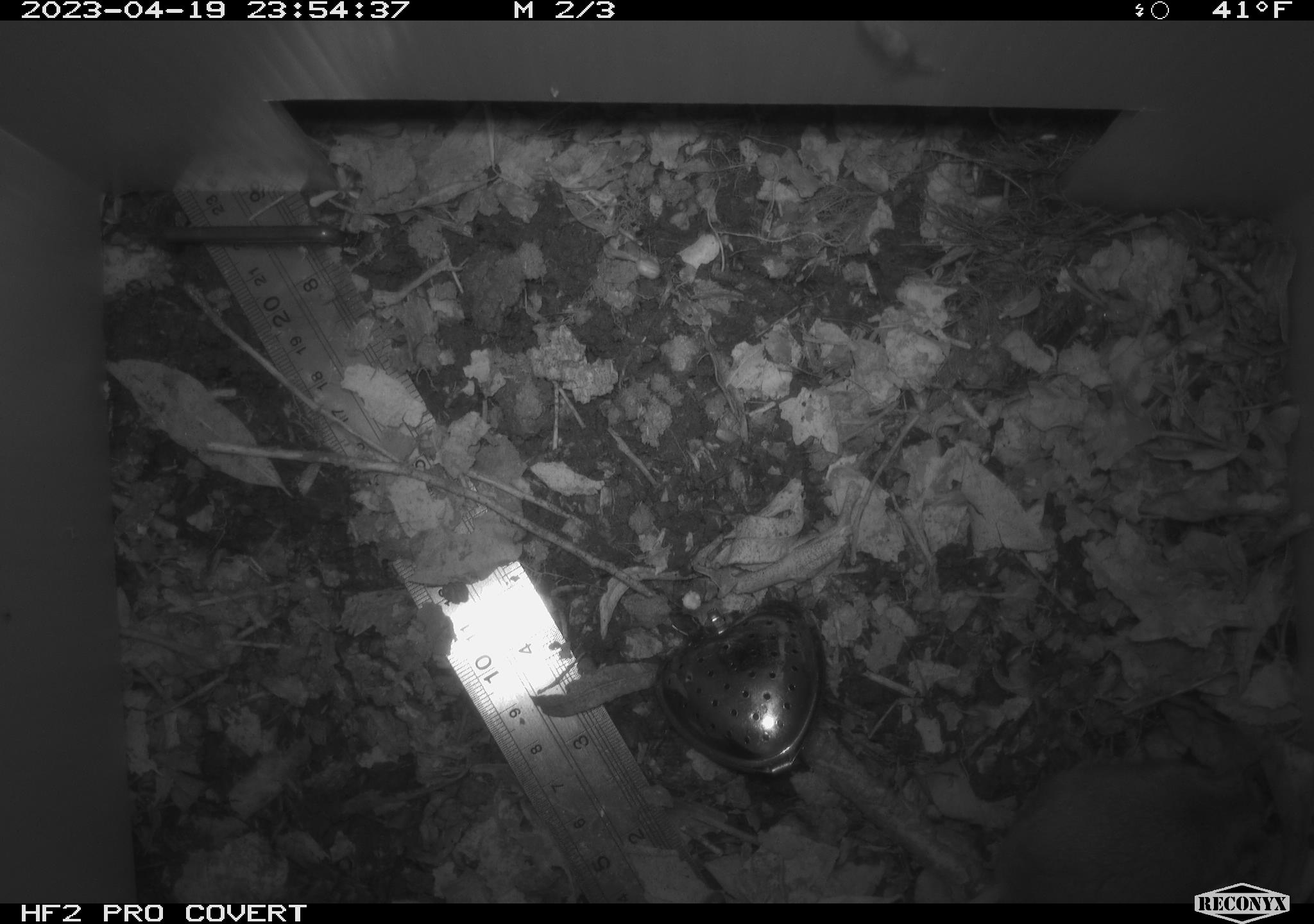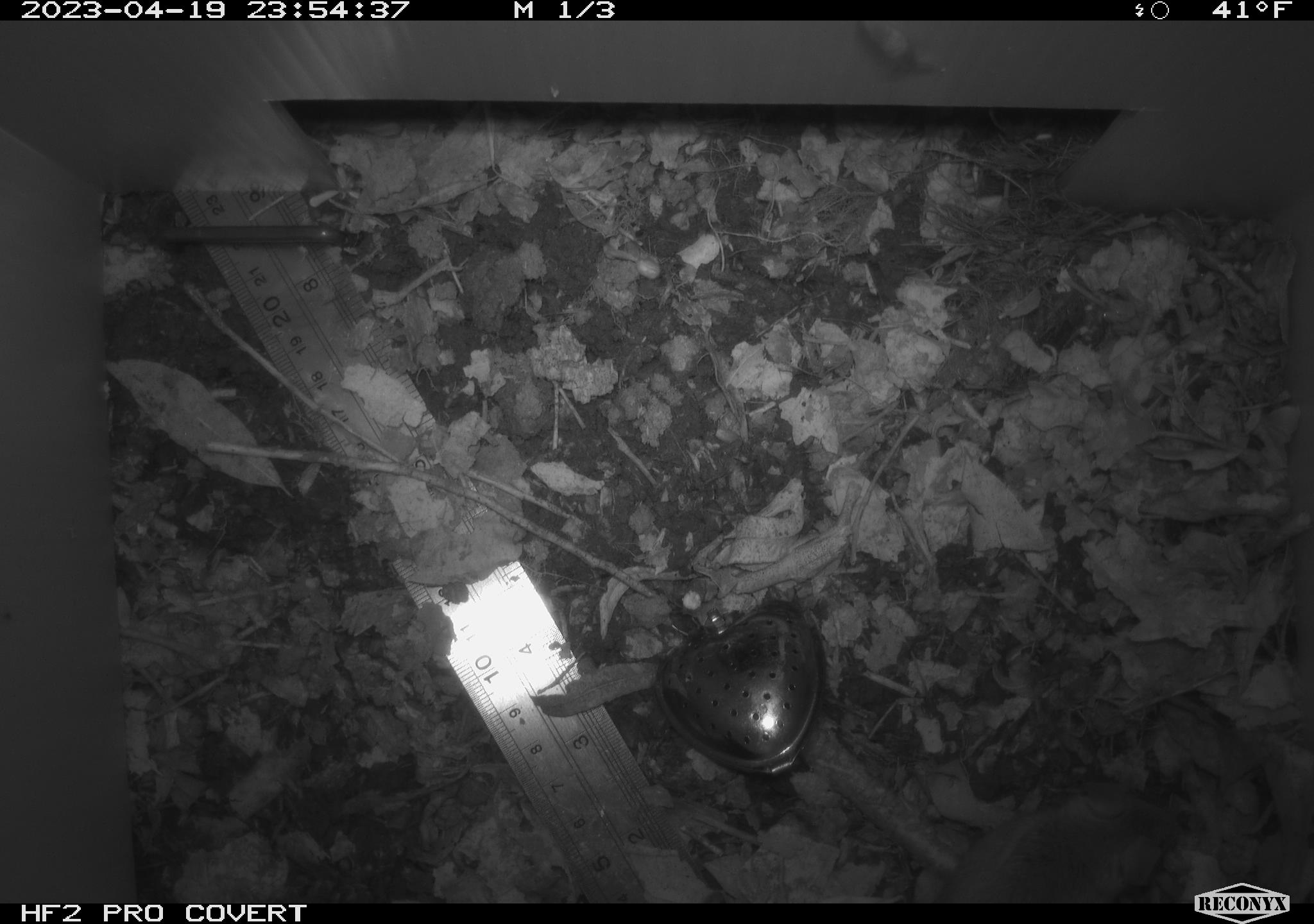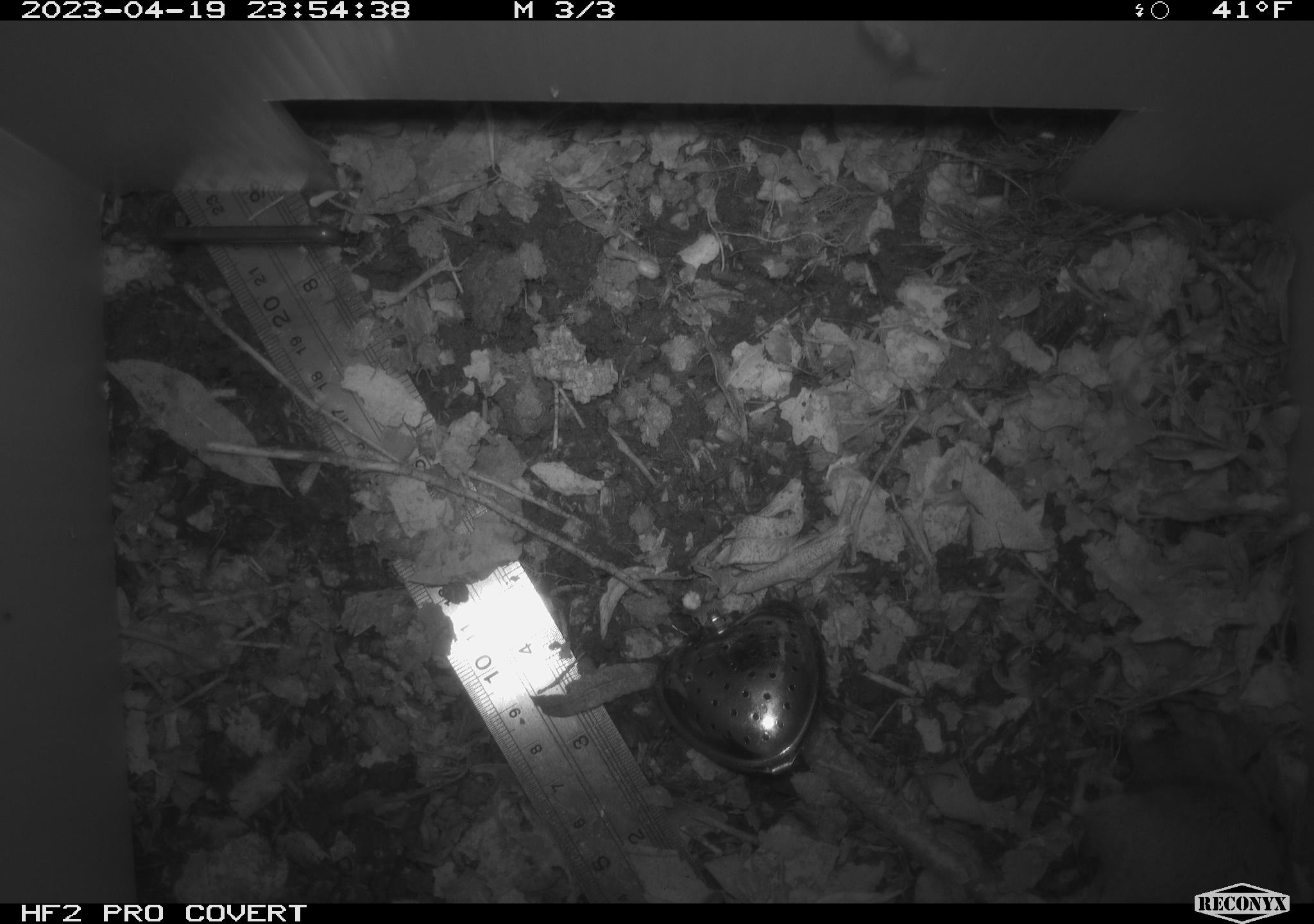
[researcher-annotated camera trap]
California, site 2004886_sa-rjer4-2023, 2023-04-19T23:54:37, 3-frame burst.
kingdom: Animalia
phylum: Chordata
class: Mammalia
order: Rodentia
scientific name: Rodentia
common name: mouse species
Mouse species (Rodentia).